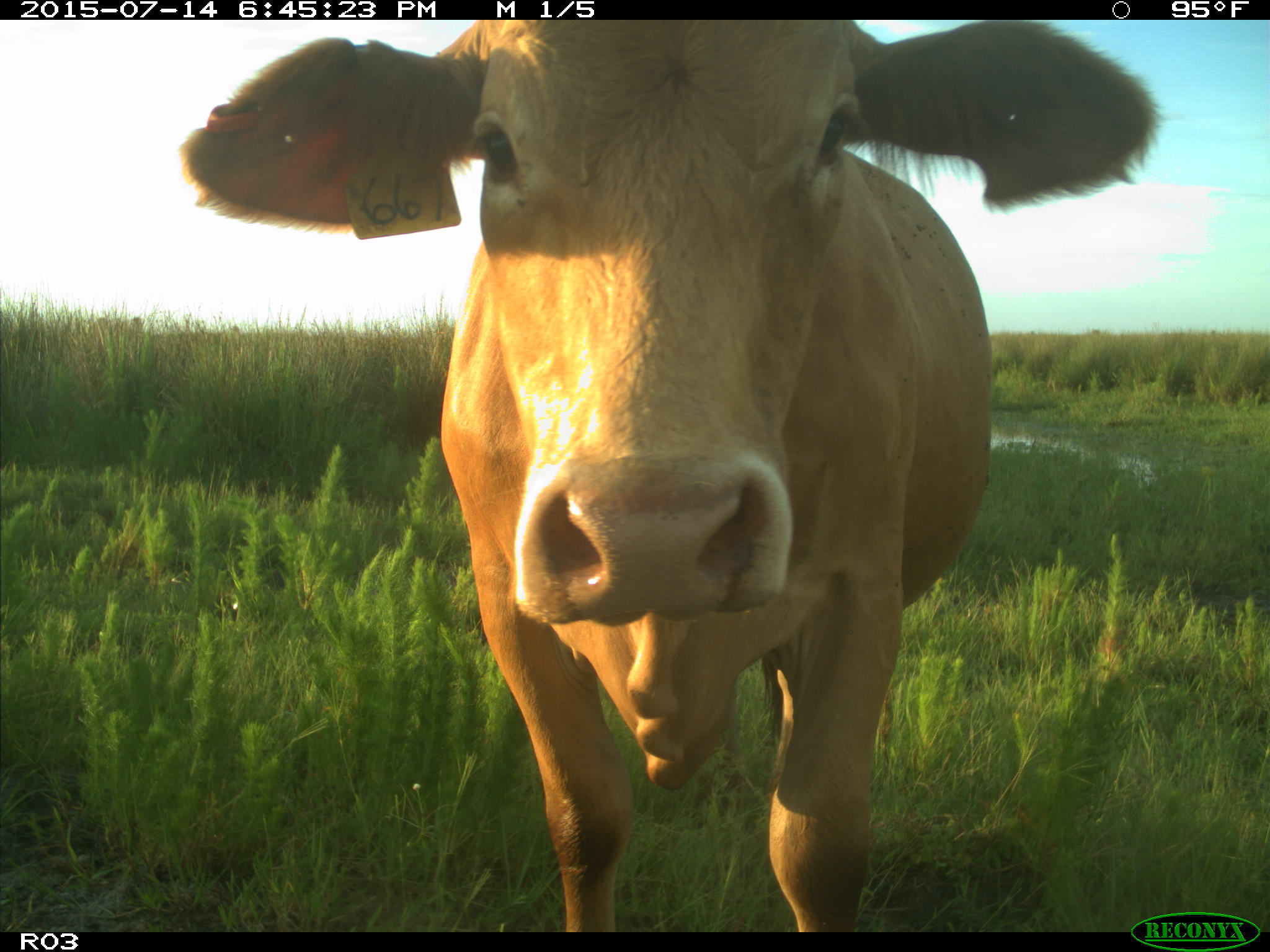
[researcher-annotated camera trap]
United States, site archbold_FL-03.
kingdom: Animalia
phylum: Chordata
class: Mammalia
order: Artiodactyla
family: Bovidae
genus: Bos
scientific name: Bos taurus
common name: domestic cow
Bos taurus (domestic cow).